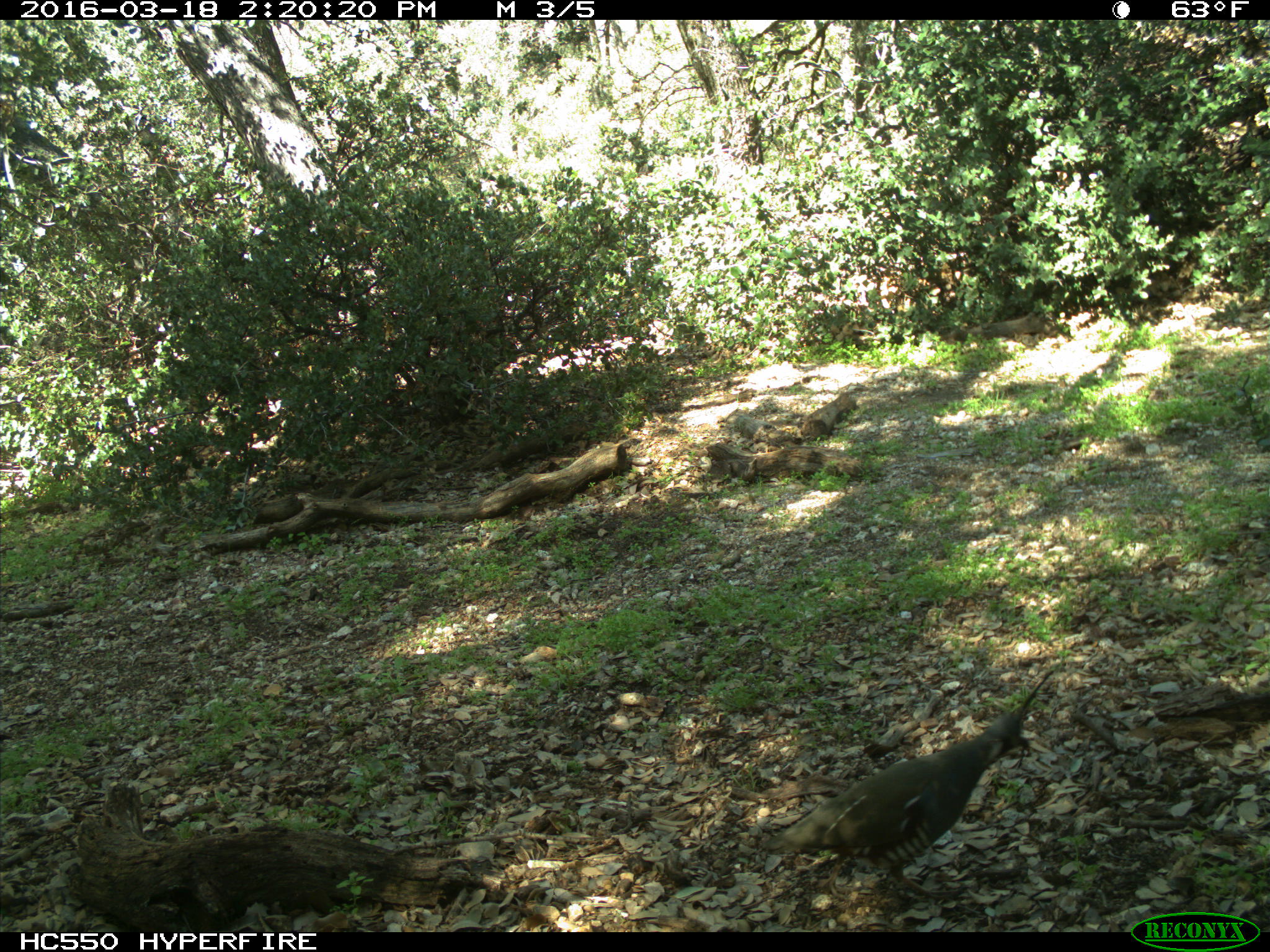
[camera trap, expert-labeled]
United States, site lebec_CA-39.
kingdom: Animalia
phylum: Chordata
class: Aves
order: Galliformes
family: Odontophoridae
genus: Callipepla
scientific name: Callipepla californica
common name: california quail